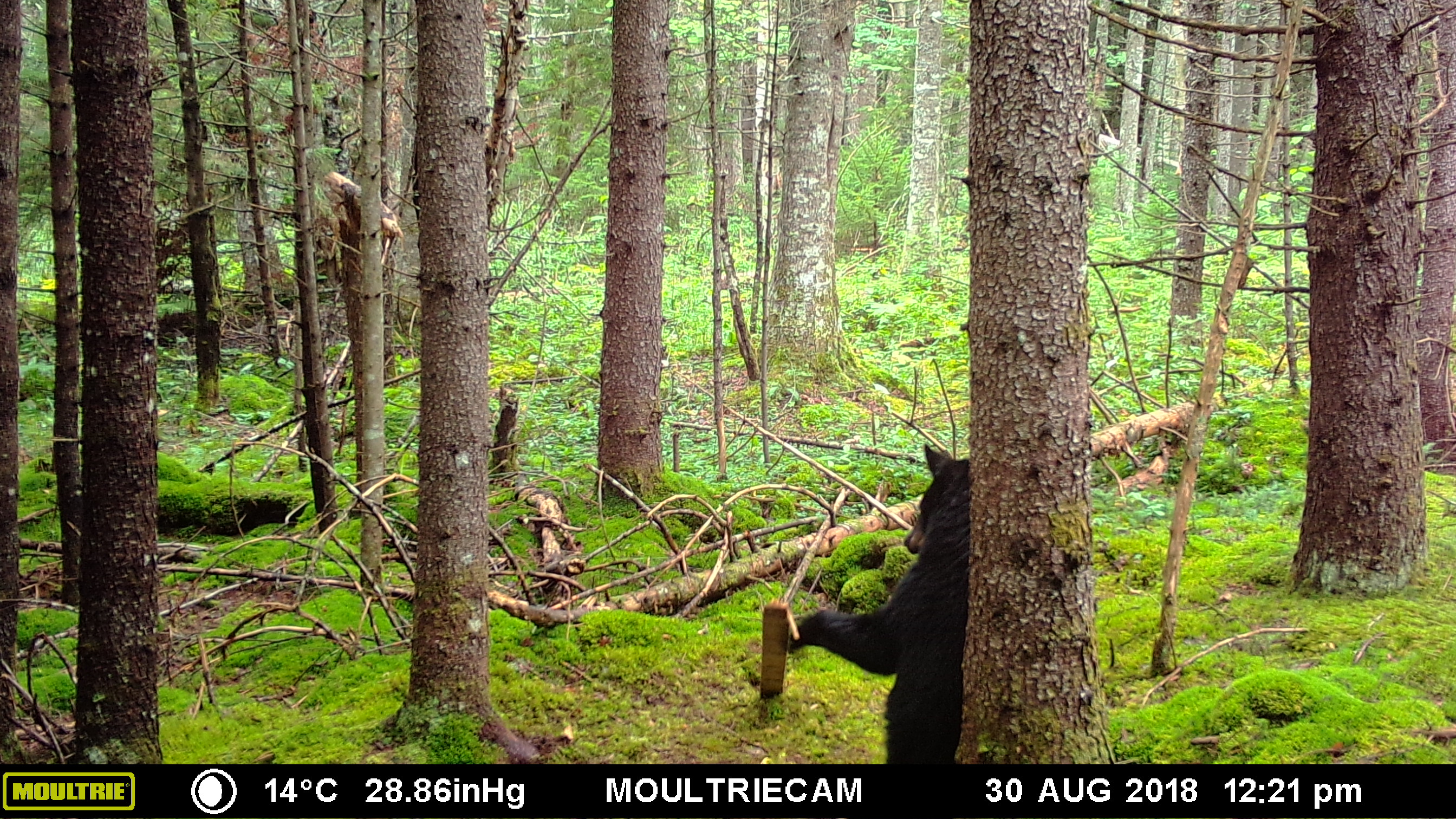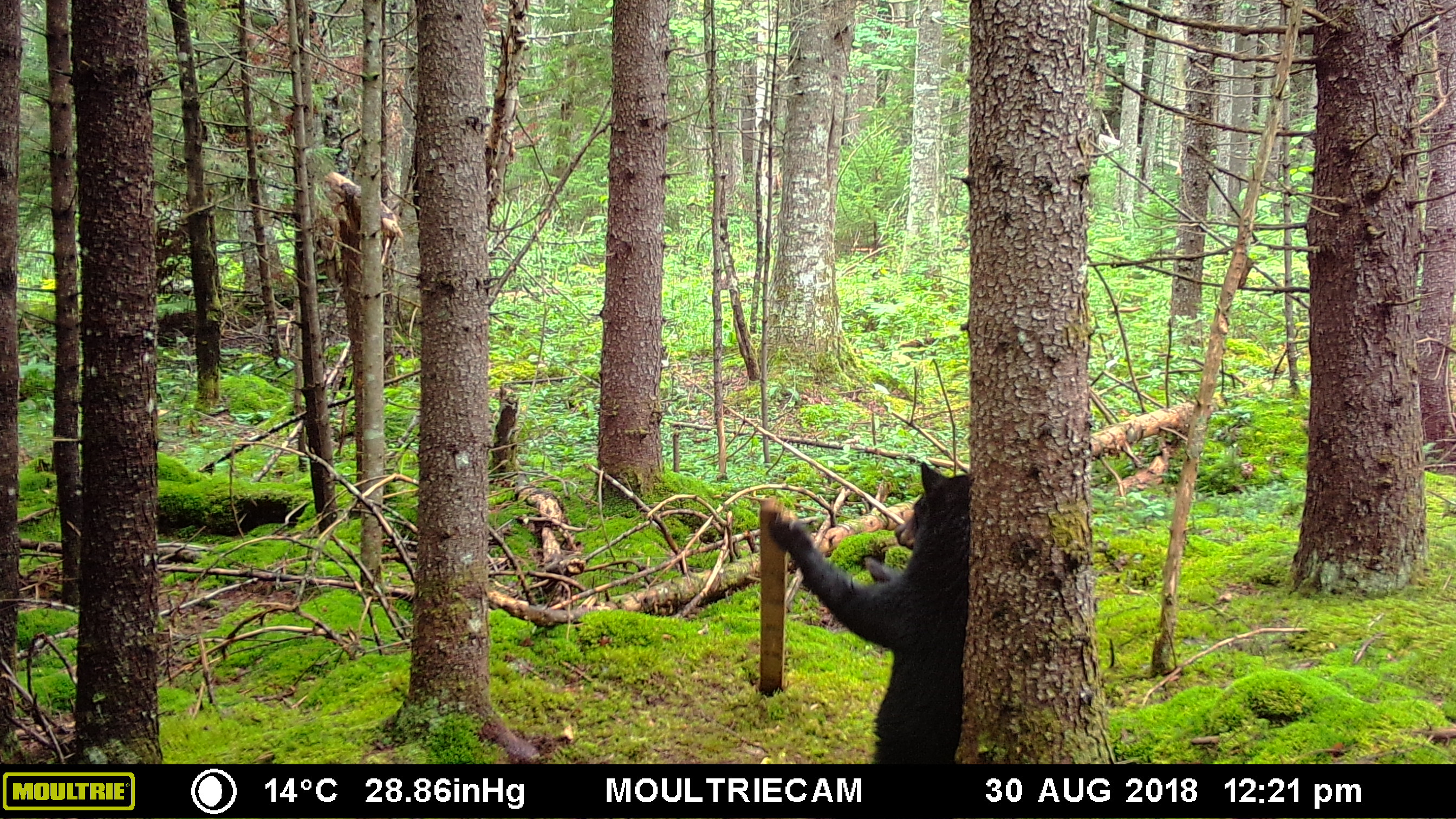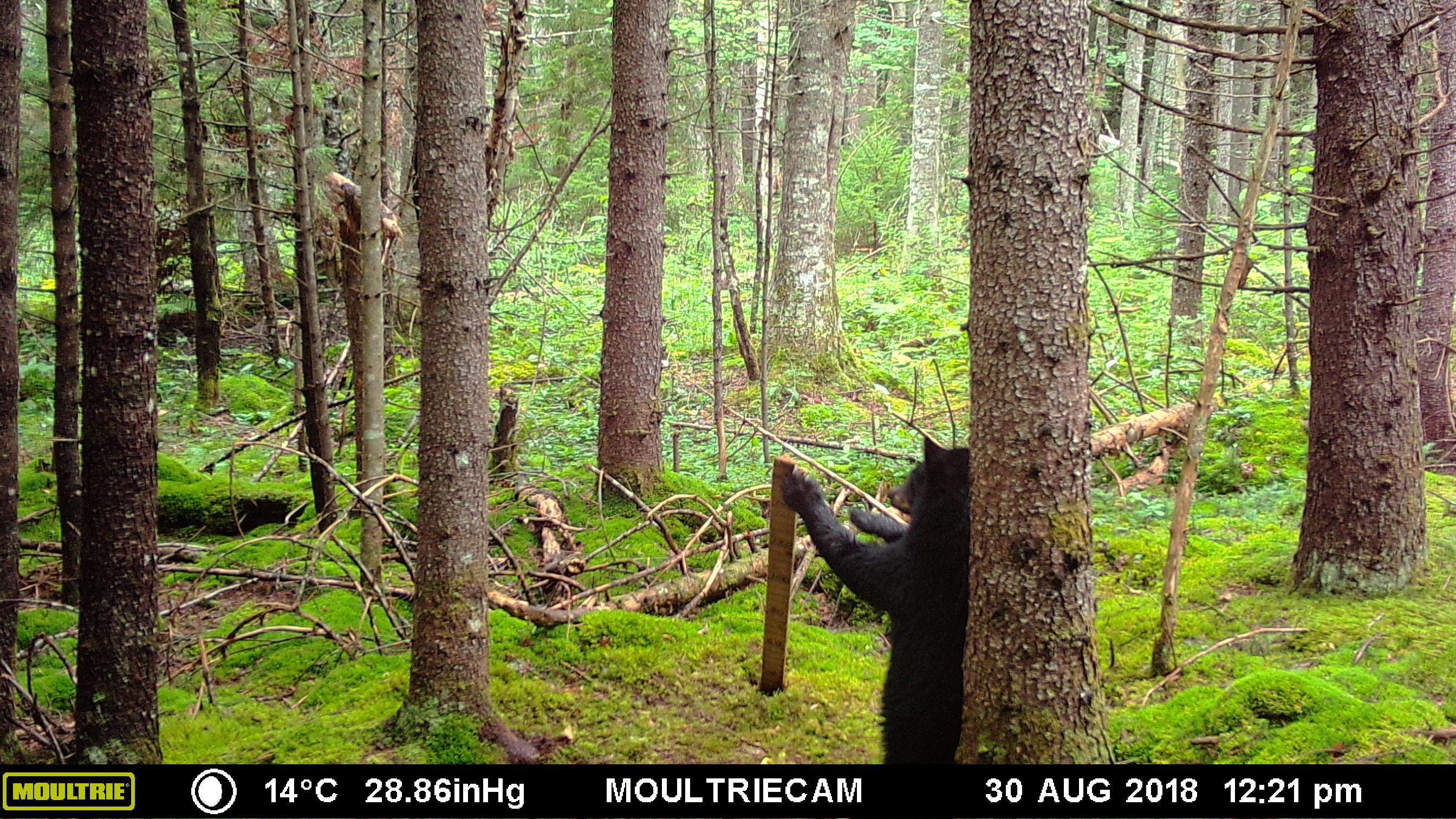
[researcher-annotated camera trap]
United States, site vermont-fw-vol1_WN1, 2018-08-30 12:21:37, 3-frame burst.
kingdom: Animalia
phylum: Chordata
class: Mammalia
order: Carnivora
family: Ursidae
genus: Ursus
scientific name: Ursus americanus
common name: black bear